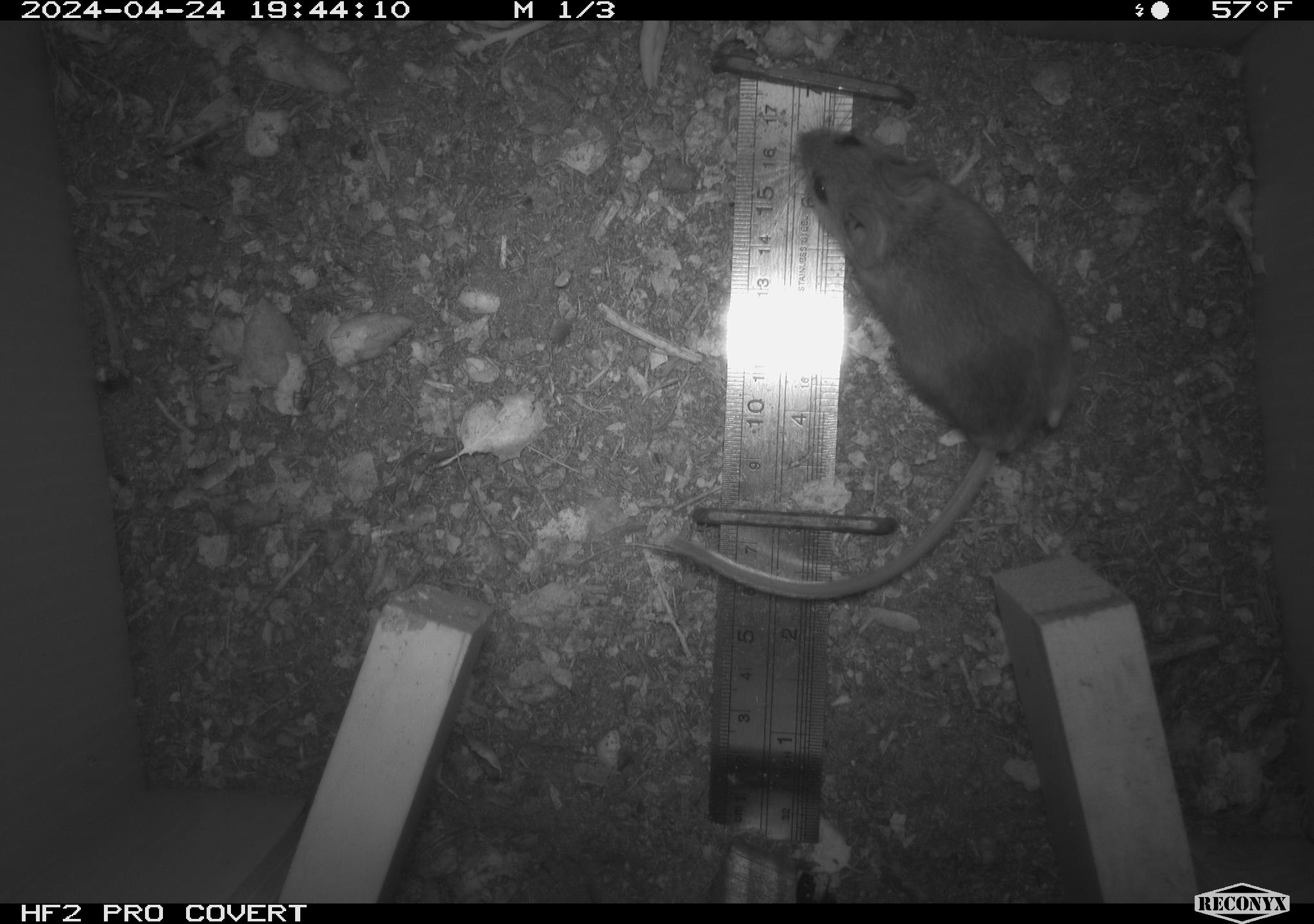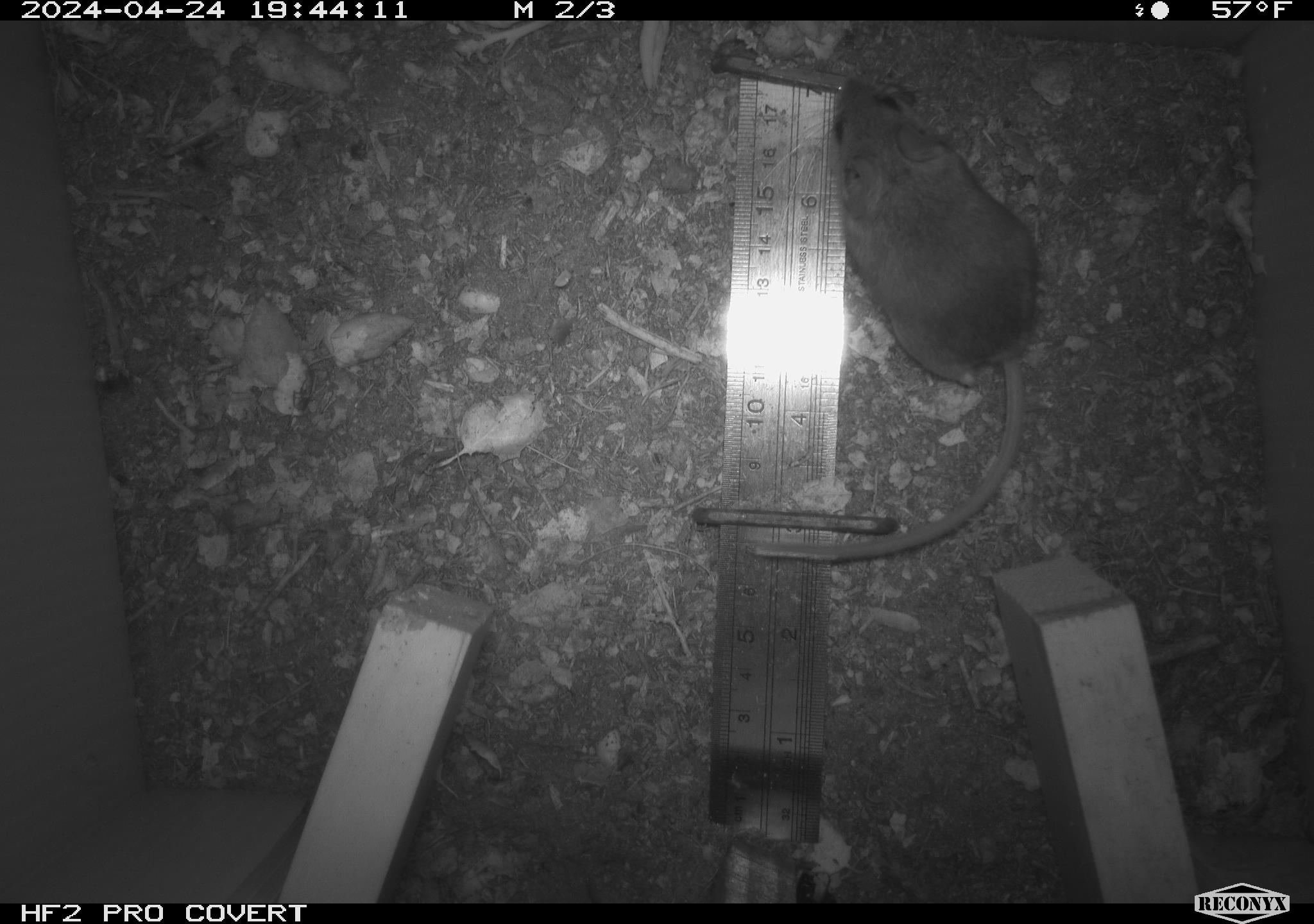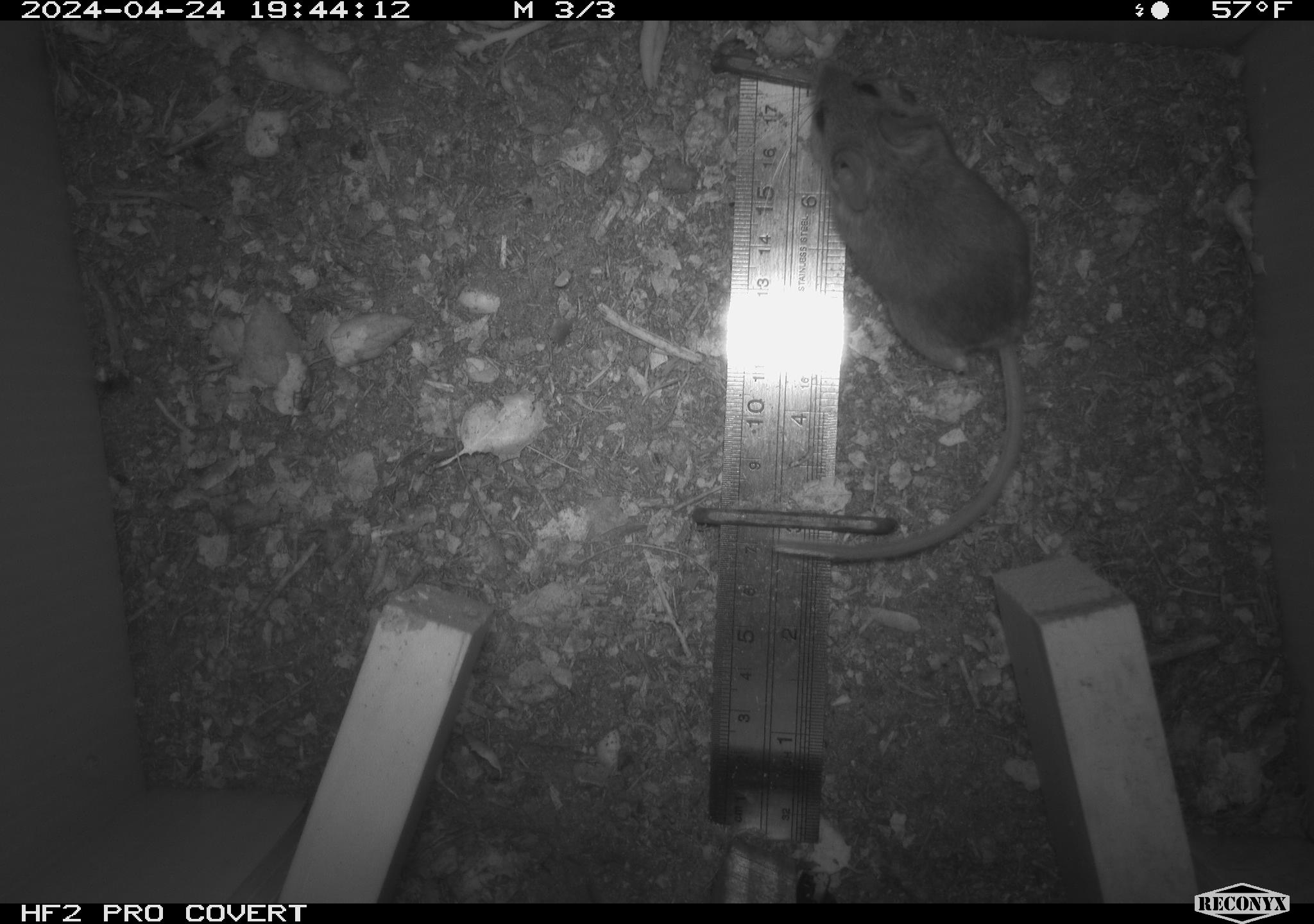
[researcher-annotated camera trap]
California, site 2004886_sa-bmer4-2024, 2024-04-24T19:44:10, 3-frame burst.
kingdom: Animalia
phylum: Chordata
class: Mammalia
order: Rodentia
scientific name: Rodentia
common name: mouse species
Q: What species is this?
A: Mouse species (Rodentia).